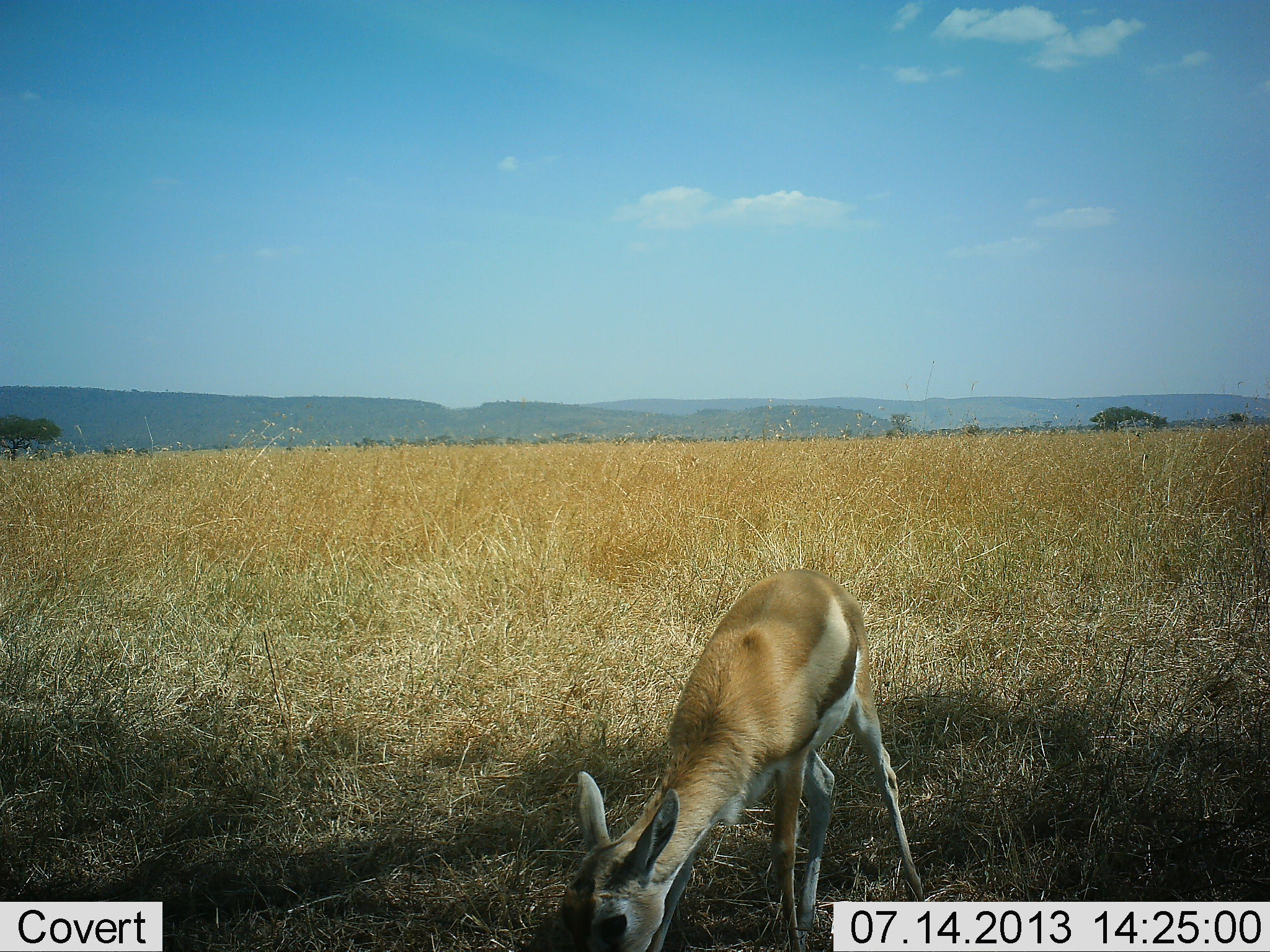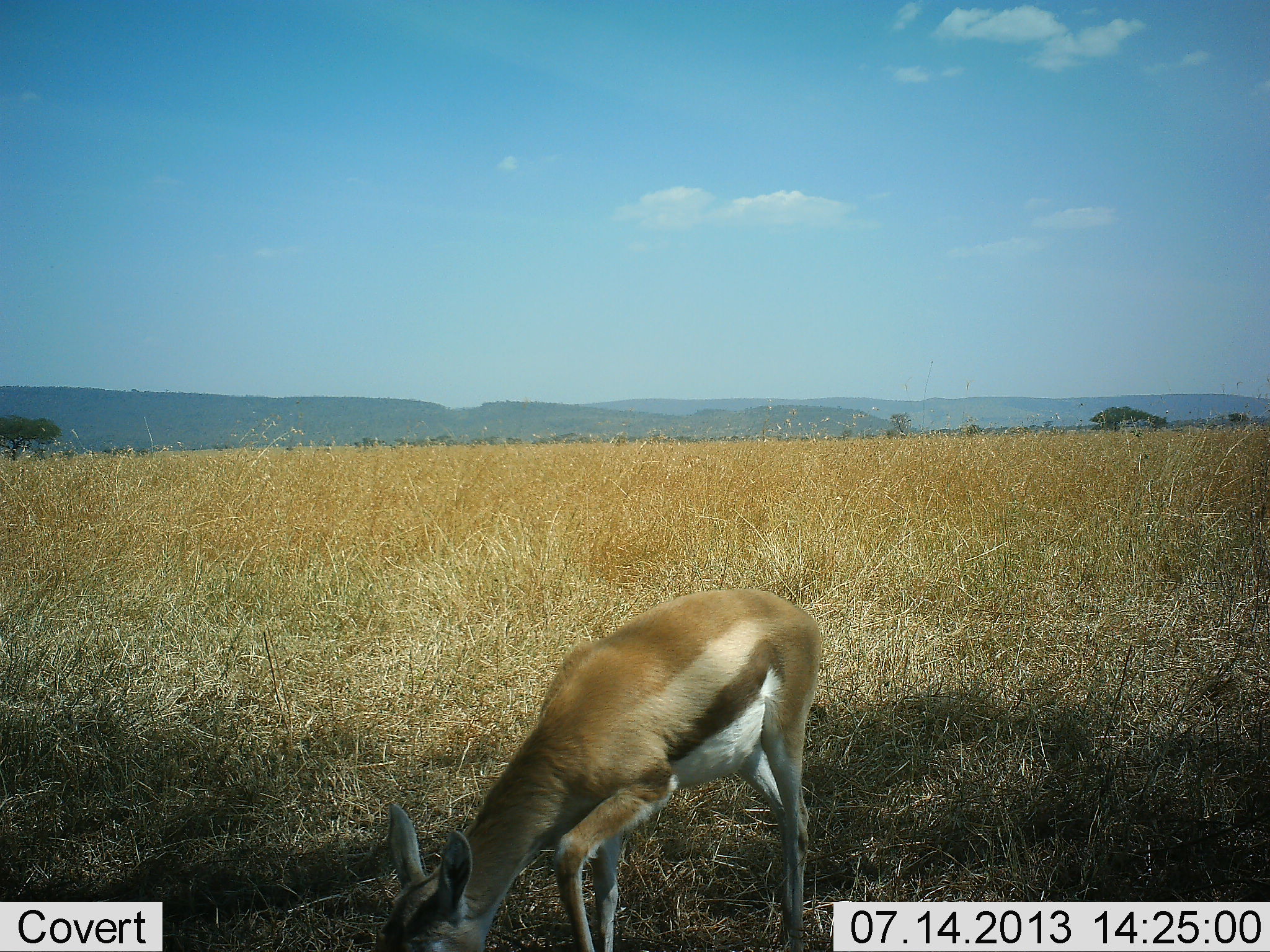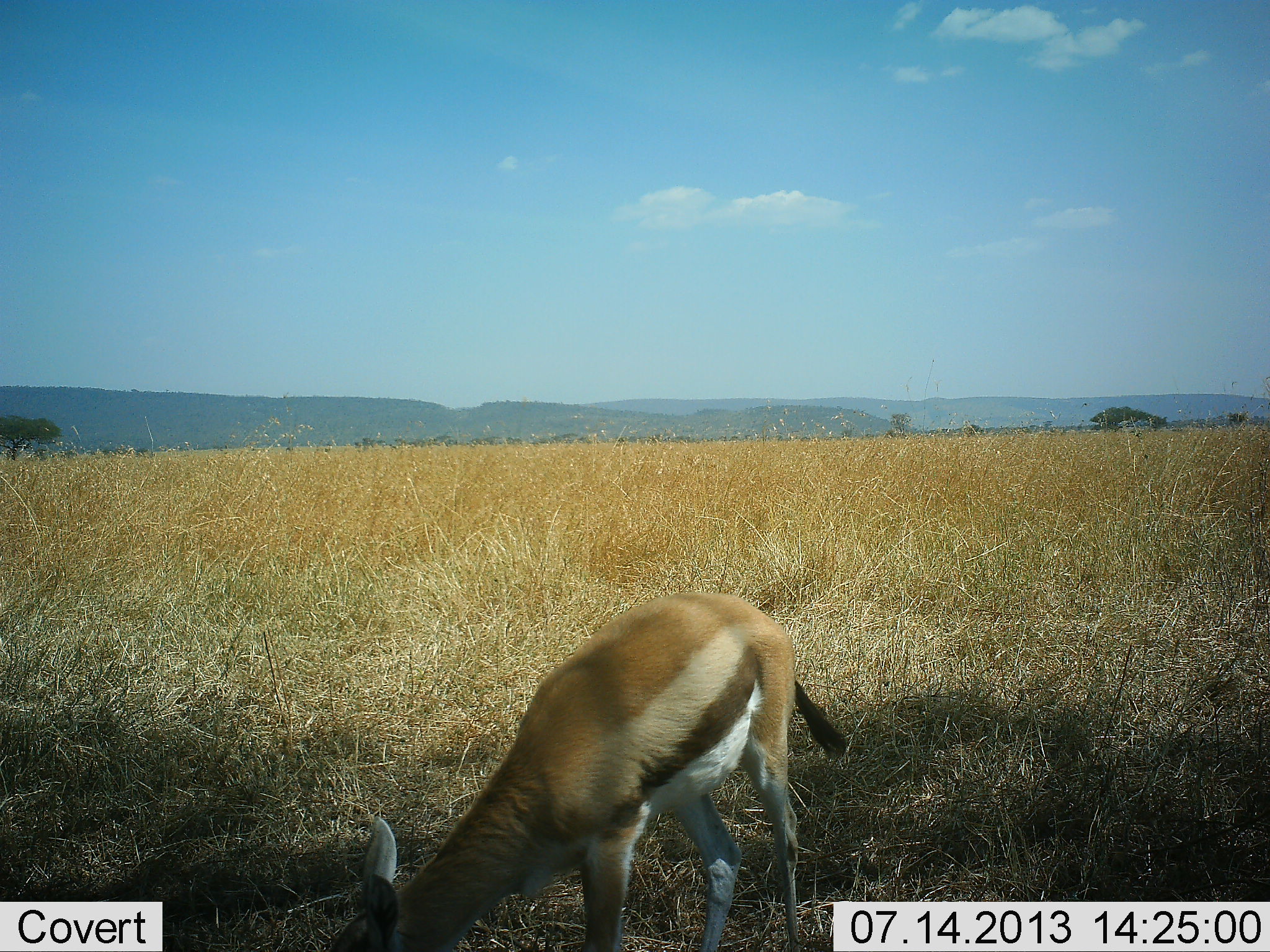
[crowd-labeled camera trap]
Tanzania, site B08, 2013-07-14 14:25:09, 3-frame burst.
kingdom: Animalia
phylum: Chordata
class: Mammalia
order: Artiodactyla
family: Bovidae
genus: Eudorcas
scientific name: Eudorcas thomsonii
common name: thomson's gazelle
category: gazellethomsons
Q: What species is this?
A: Gazellethomsons (thomson's gazelle) (Eudorcas thomsonii).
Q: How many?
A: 1.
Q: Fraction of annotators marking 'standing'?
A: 13%.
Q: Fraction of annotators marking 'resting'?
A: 0%.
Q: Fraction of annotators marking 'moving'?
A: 13%.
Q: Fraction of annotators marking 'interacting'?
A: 0%.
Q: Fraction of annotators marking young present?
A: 0%.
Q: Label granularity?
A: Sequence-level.